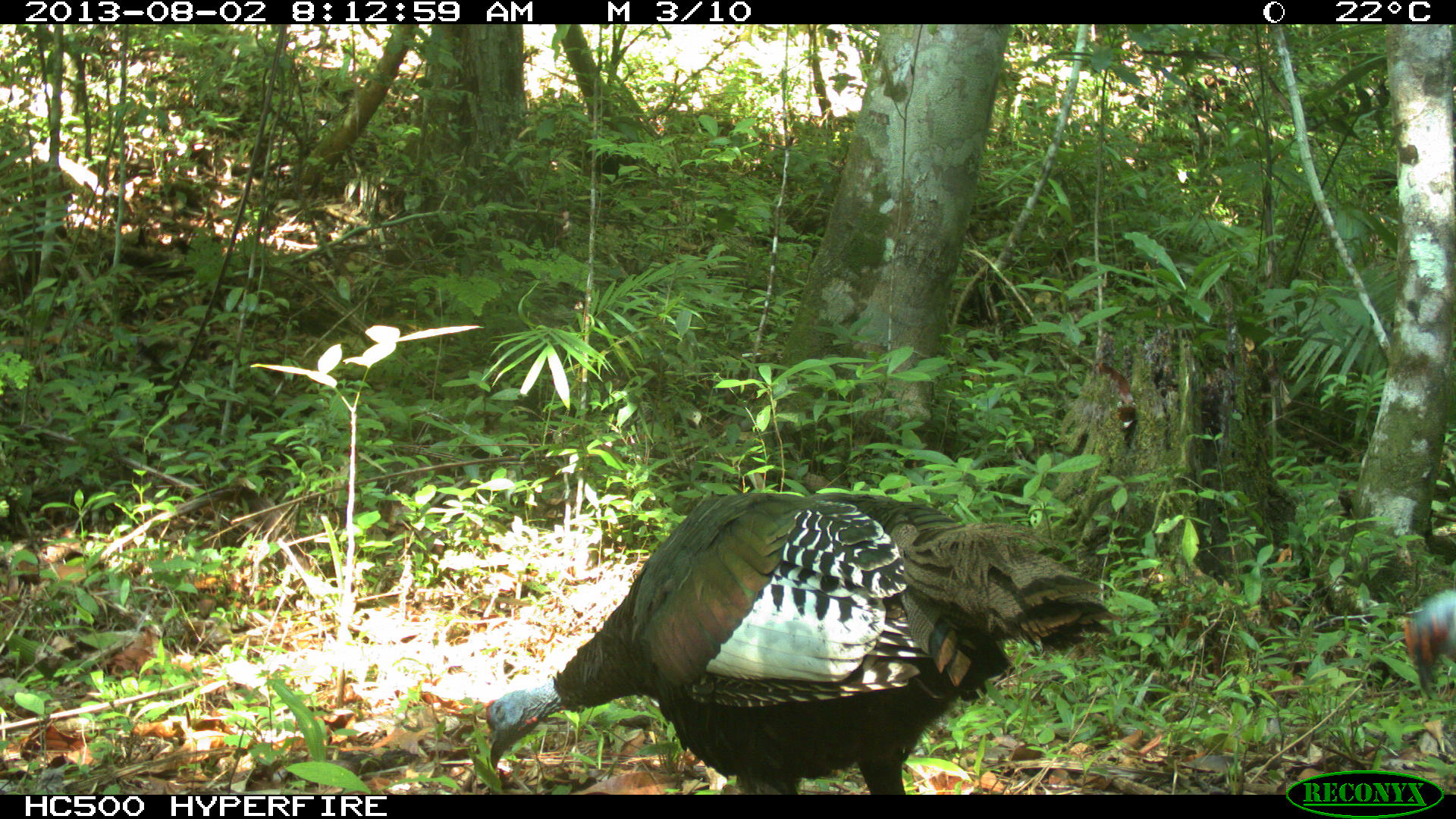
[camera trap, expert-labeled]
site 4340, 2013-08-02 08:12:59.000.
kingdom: Animalia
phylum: Chordata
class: Aves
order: Galliformes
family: Phasianidae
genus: Meleagris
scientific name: Meleagris ocellata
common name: ocellated turkey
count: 1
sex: male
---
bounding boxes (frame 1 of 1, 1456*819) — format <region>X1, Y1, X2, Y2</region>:
meleagris ocellata: <region>484, 486, 1125, 793</region>; <region>1401, 584, 1456, 697</region>